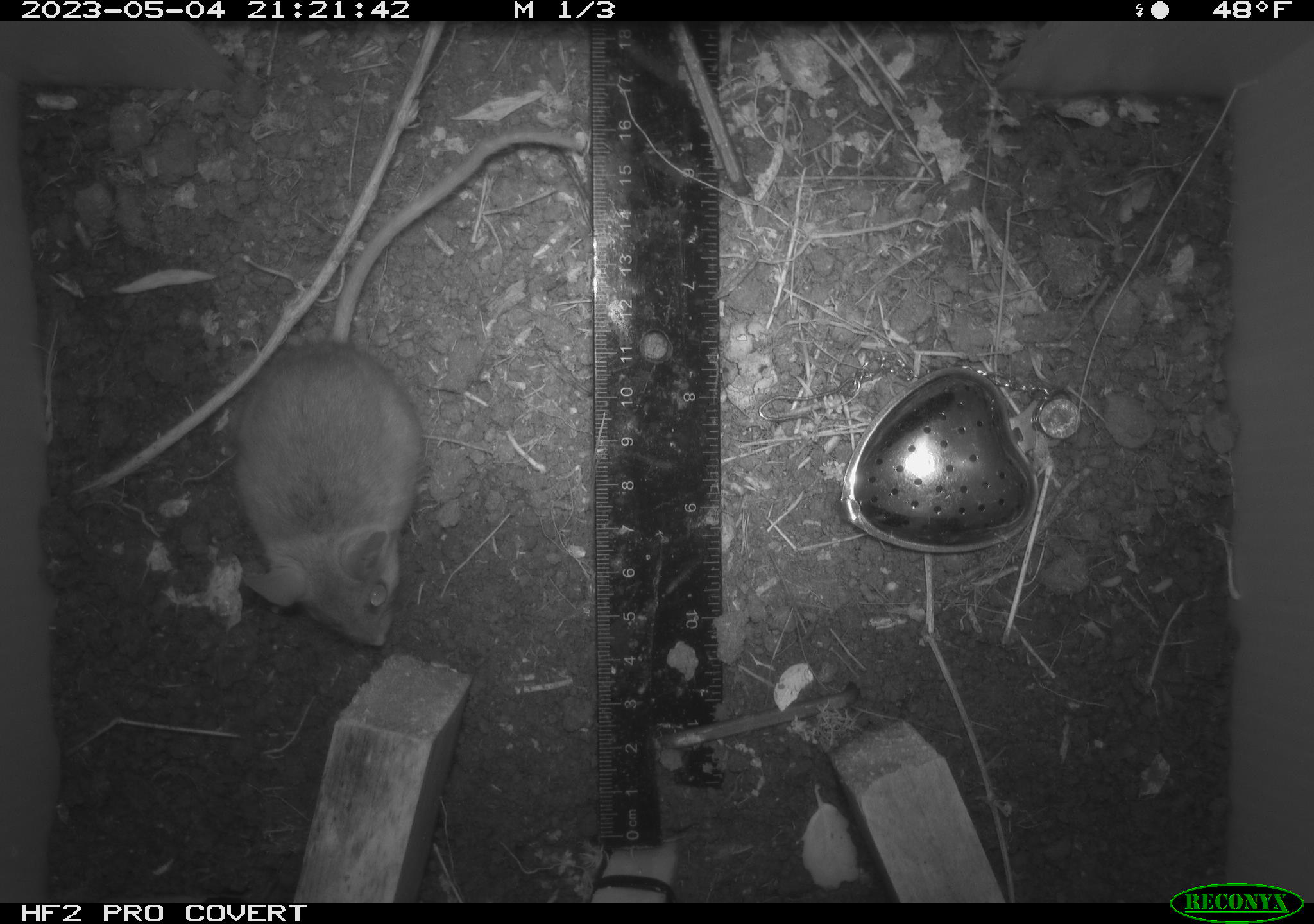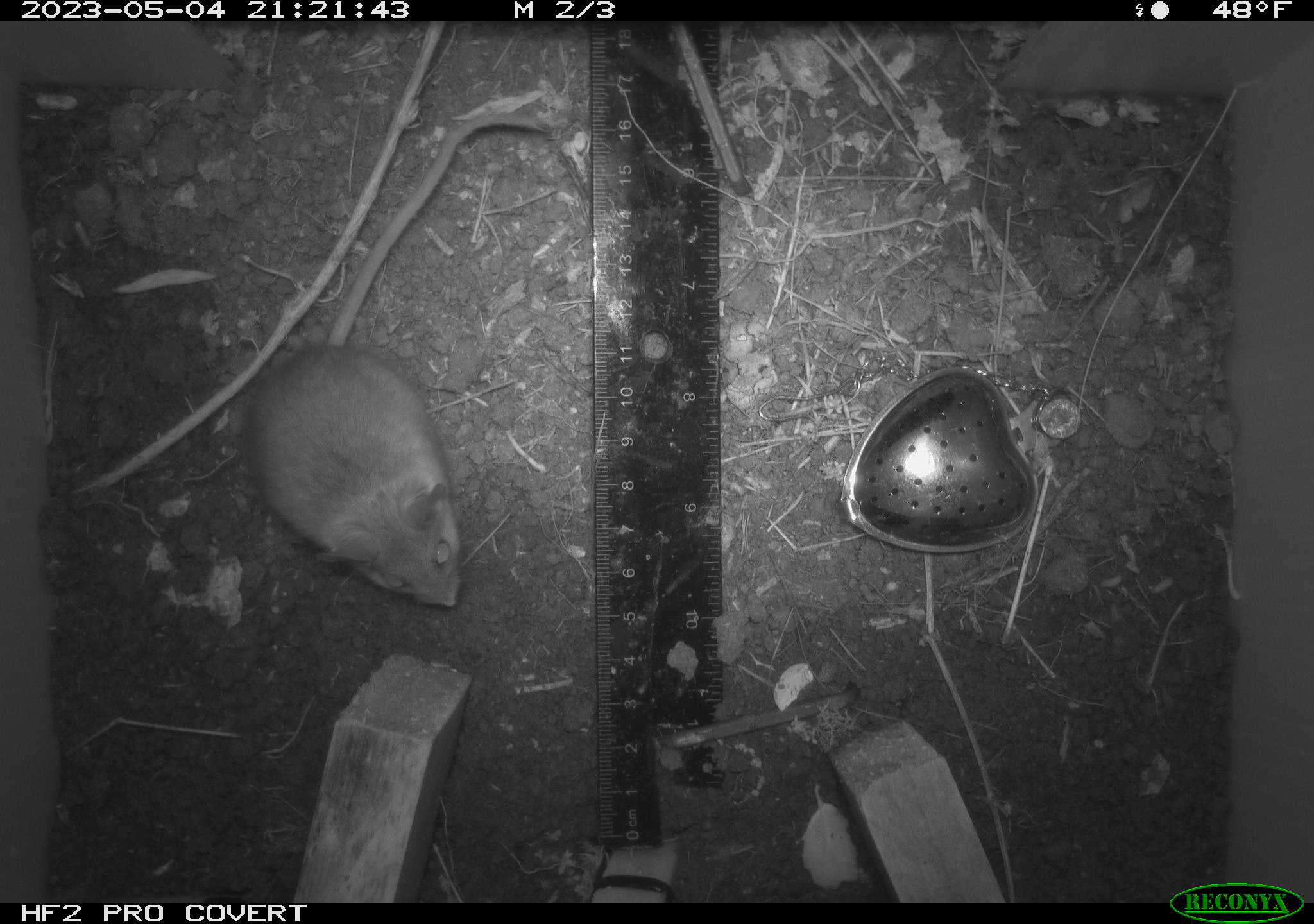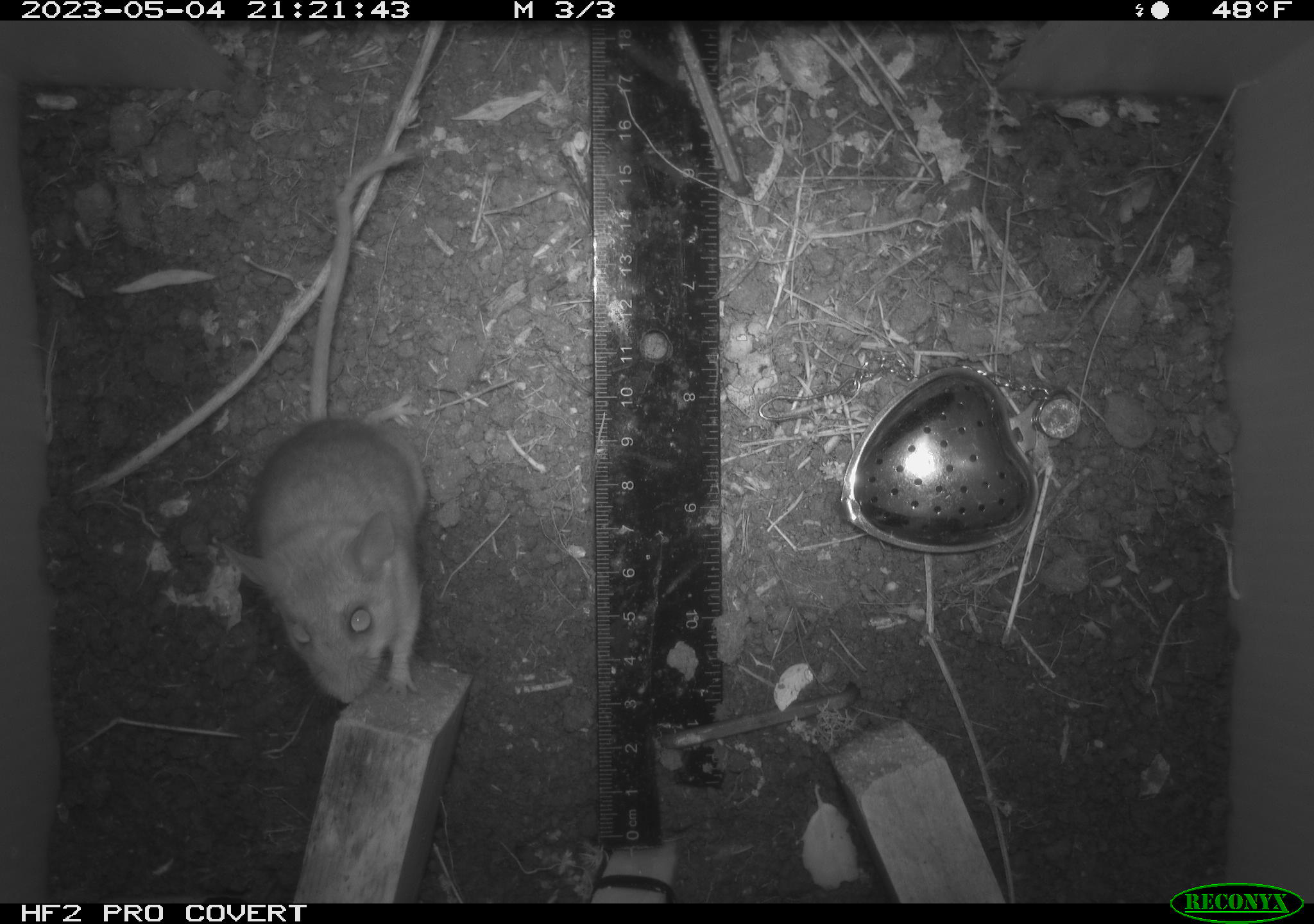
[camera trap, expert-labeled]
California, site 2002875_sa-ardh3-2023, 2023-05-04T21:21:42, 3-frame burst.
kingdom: Animalia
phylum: Chordata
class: Mammalia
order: Rodentia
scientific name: Rodentia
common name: mouse species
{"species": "mouse species (Rodentia)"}